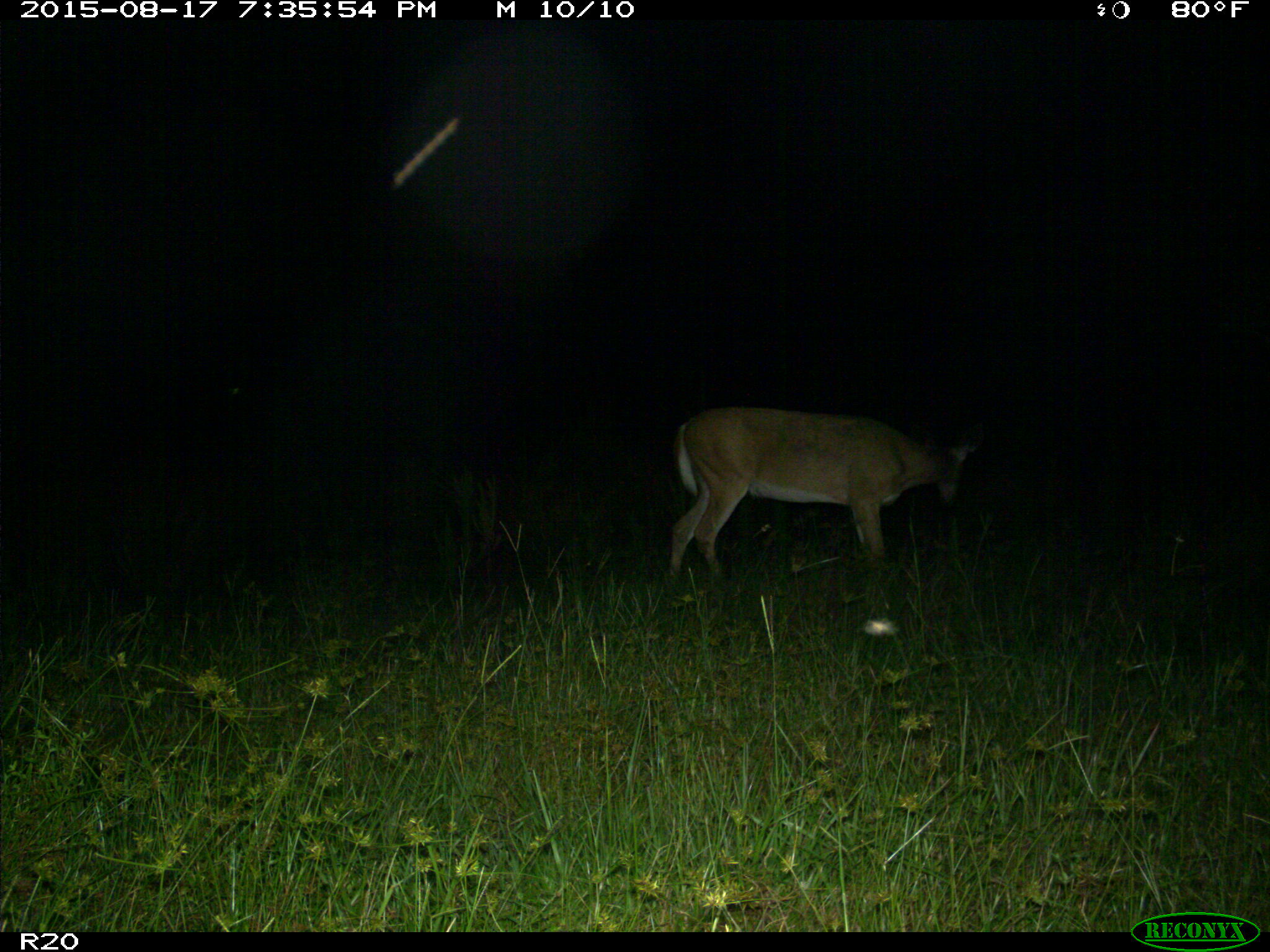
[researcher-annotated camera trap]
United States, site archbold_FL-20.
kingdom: Animalia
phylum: Chordata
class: Mammalia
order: Artiodactyla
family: Cervidae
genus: Odocoileus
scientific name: Odocoileus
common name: deer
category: unidentified deer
Unidentified deer (deer) (Odocoileus).